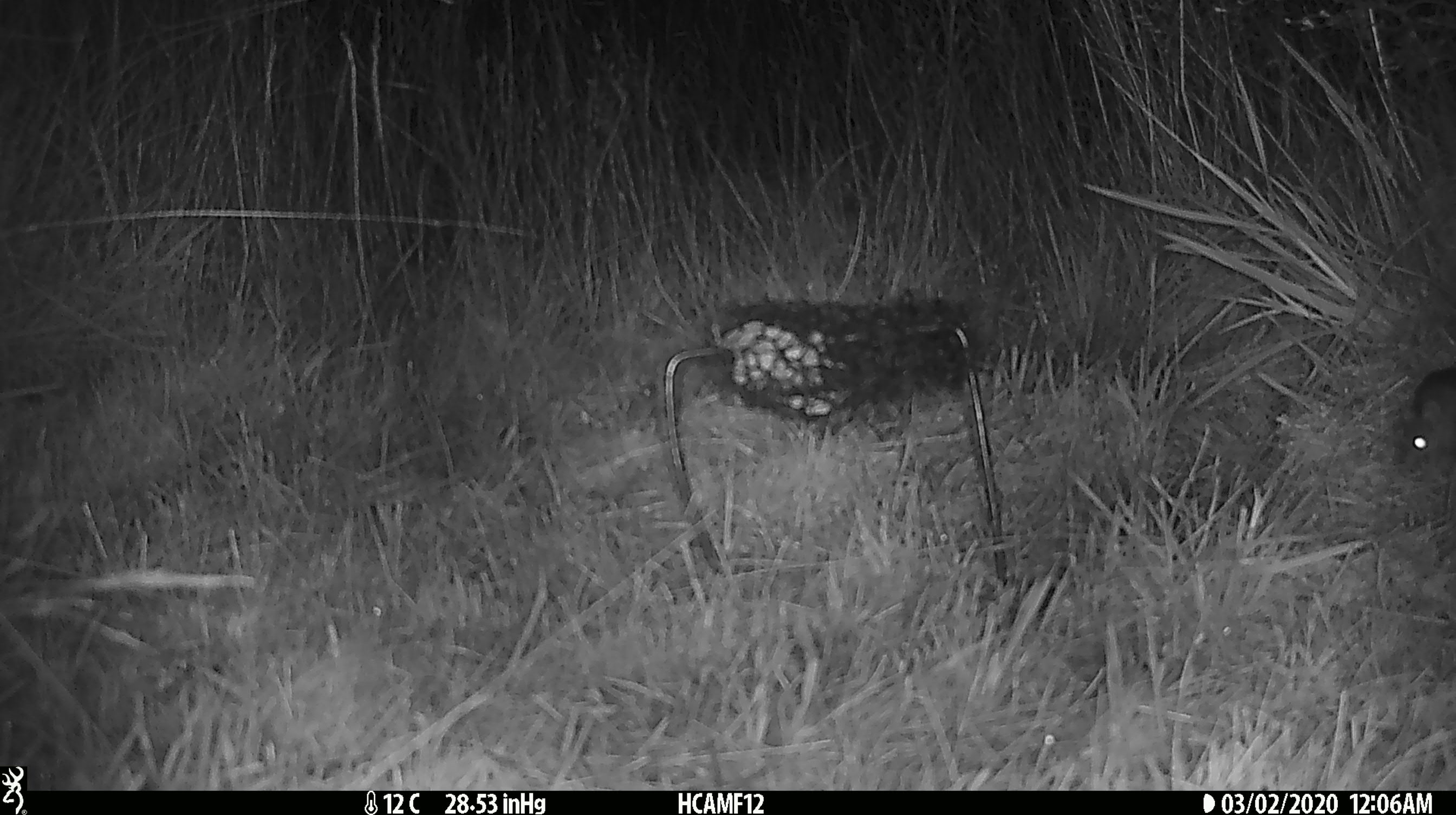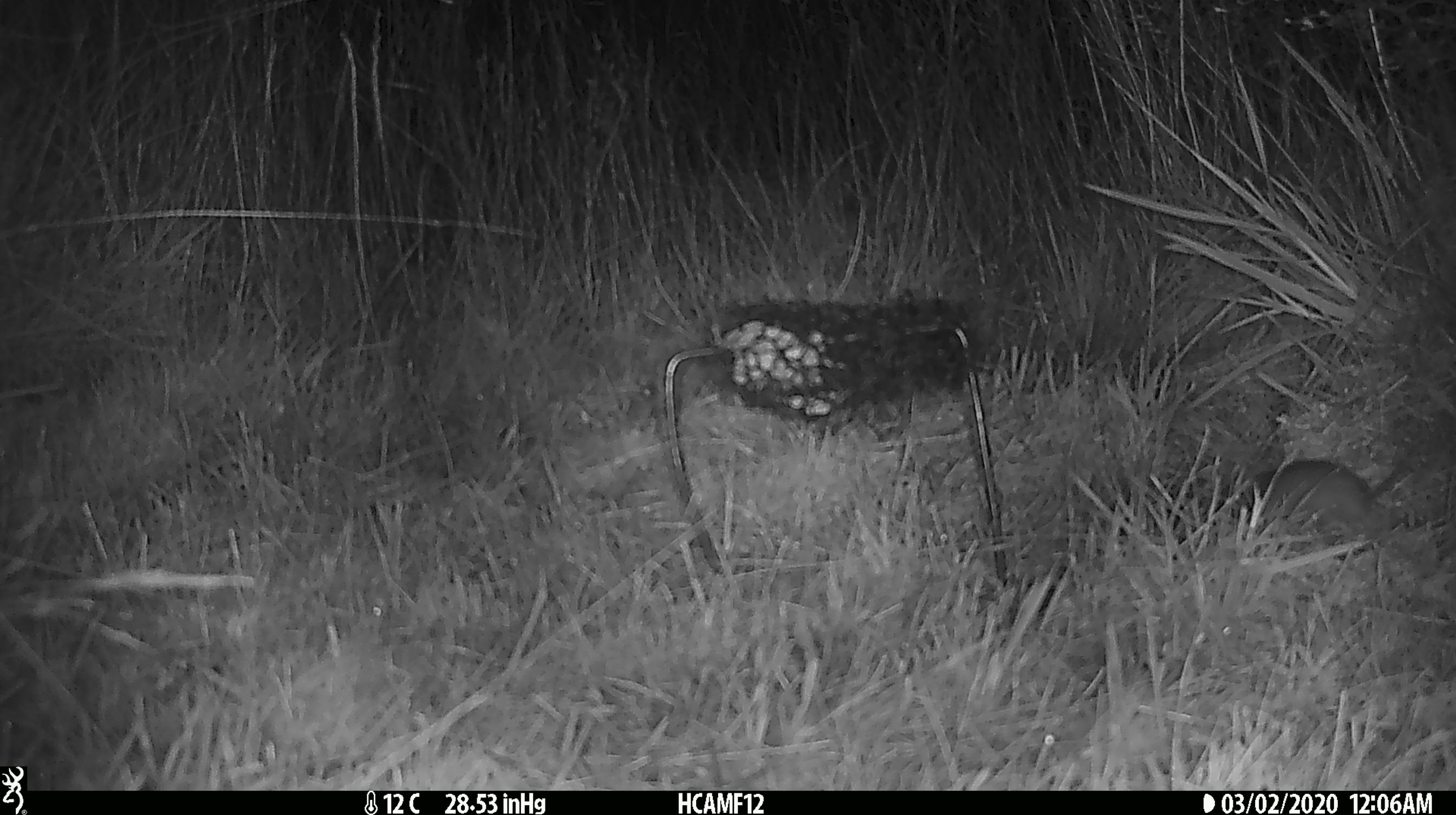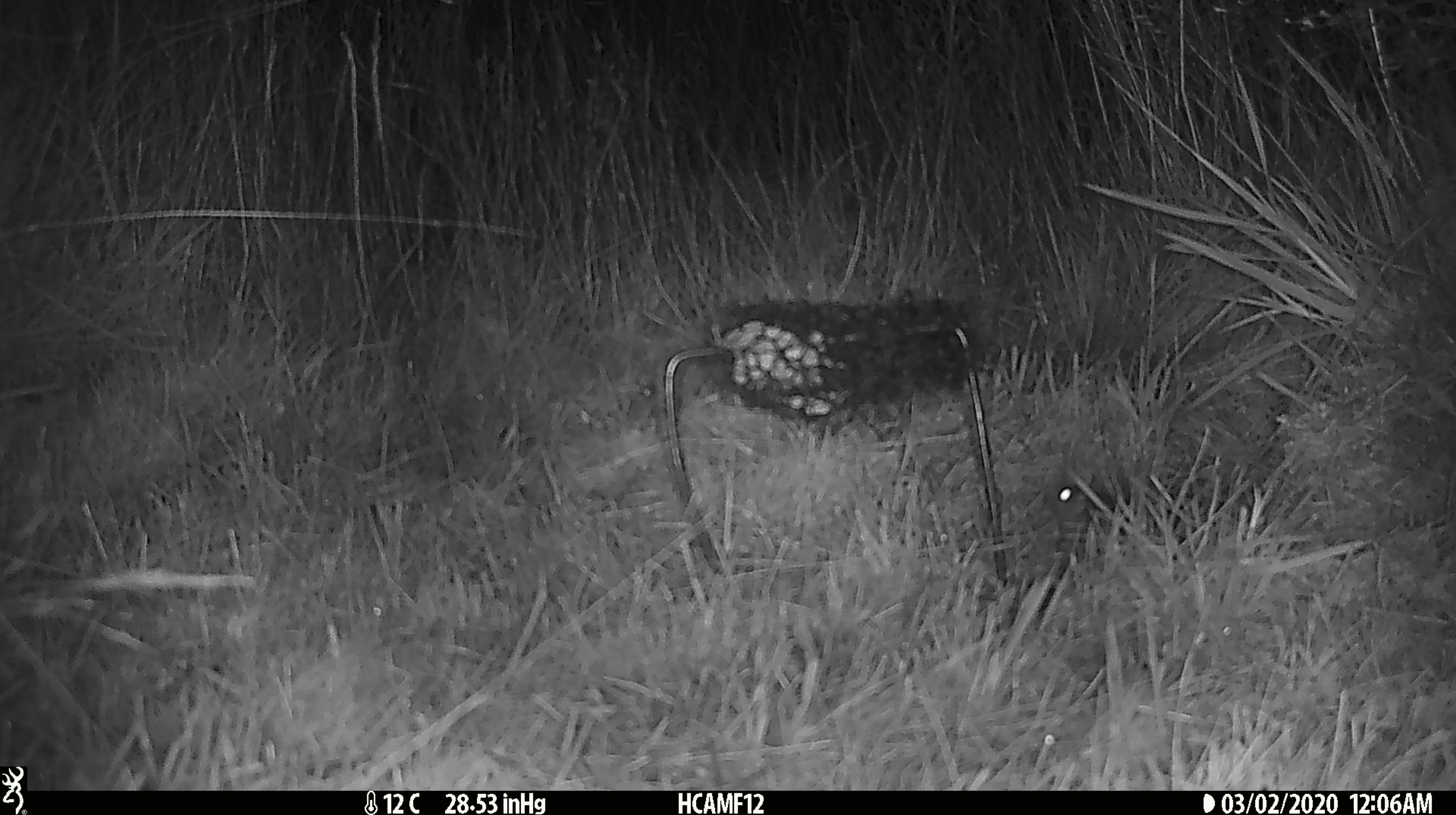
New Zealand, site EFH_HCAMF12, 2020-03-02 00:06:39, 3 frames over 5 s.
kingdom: Animalia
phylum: Chordata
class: Mammalia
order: Rodentia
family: Muridae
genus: Mus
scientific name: Mus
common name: mouse